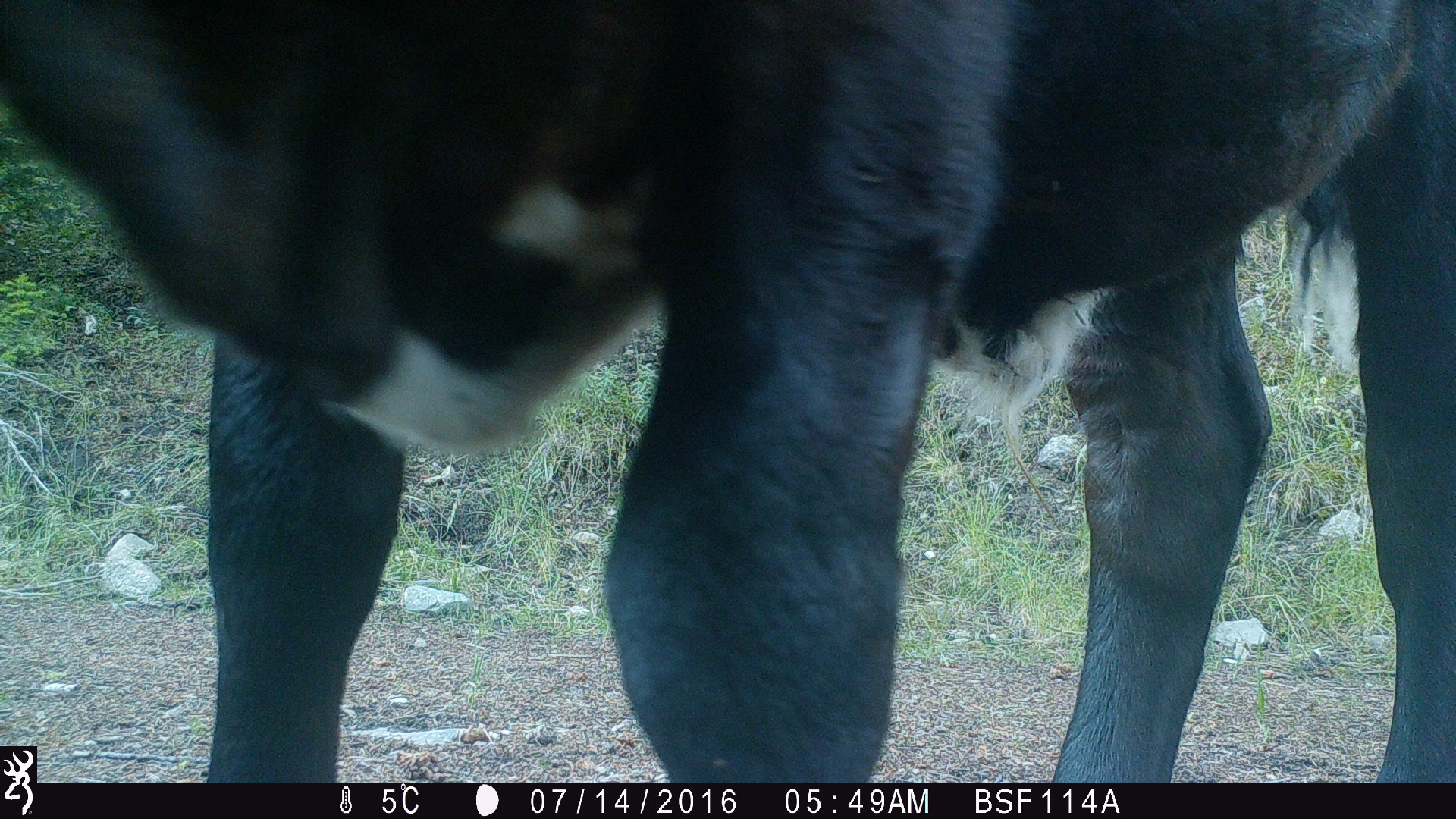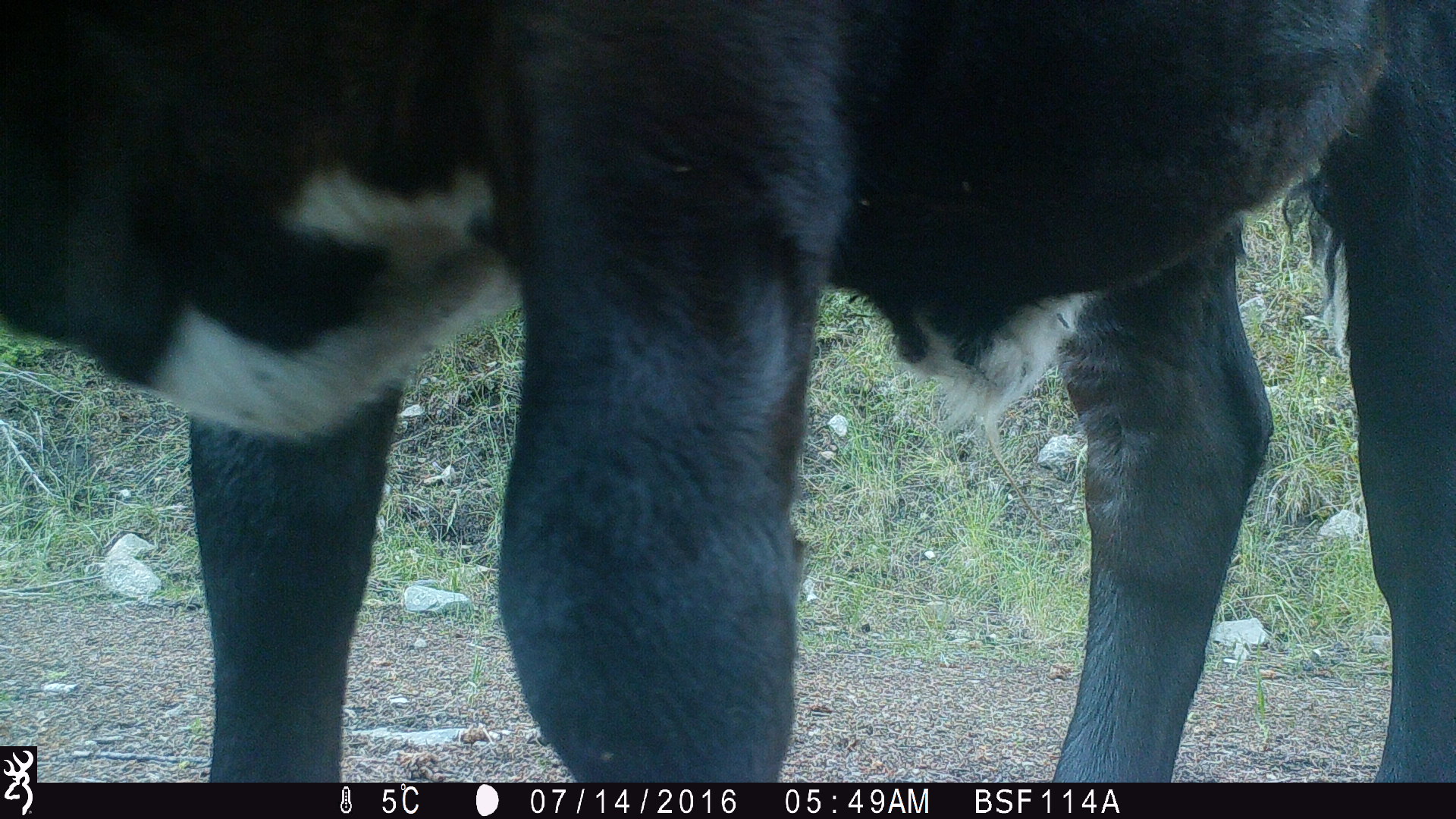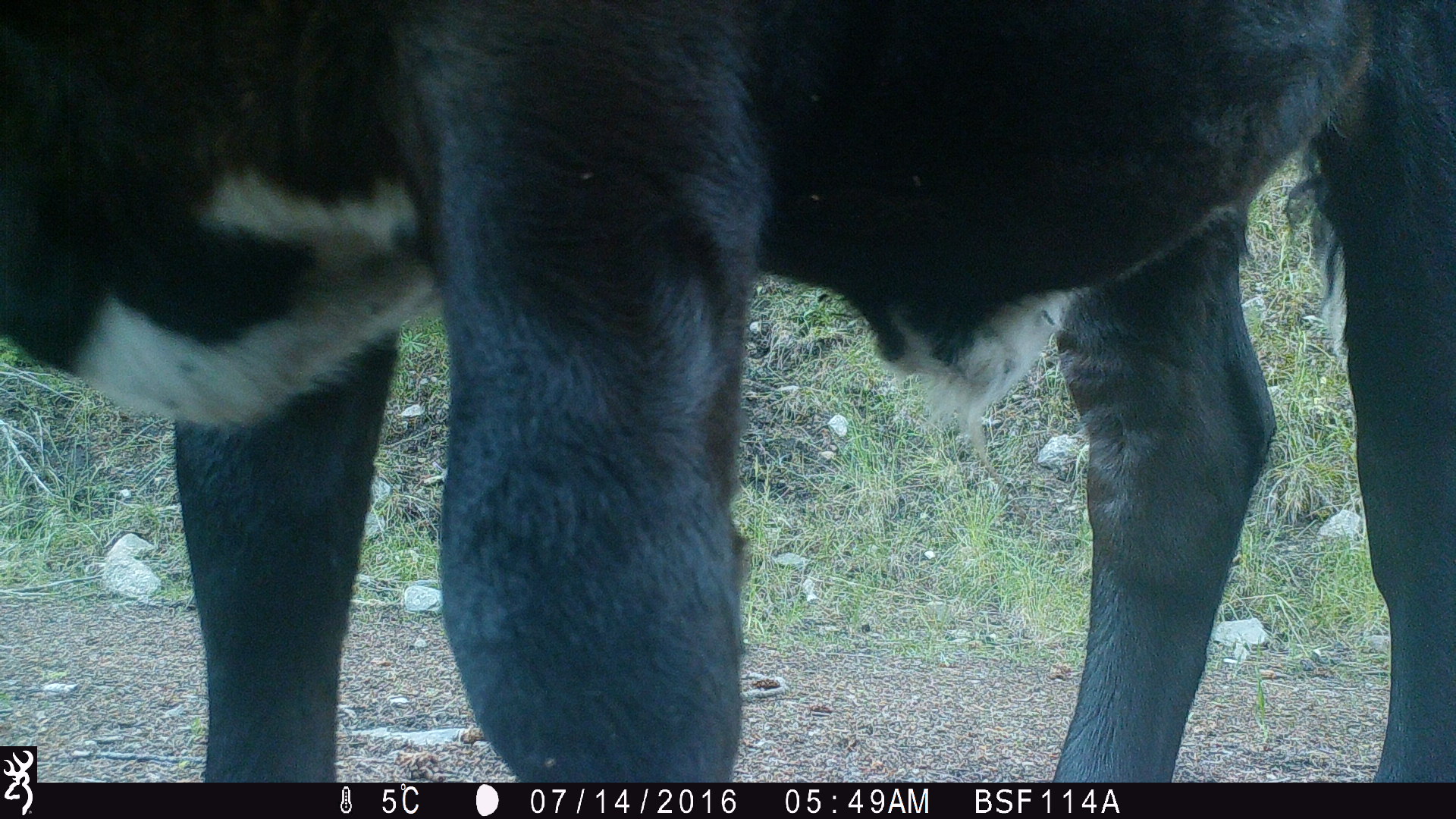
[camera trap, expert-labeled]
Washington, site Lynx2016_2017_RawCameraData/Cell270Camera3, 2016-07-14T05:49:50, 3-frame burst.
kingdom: Animalia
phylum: Chordata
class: Mammalia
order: Artiodactyla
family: Bovidae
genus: Bos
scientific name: Bos taurus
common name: domestic cattle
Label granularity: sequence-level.